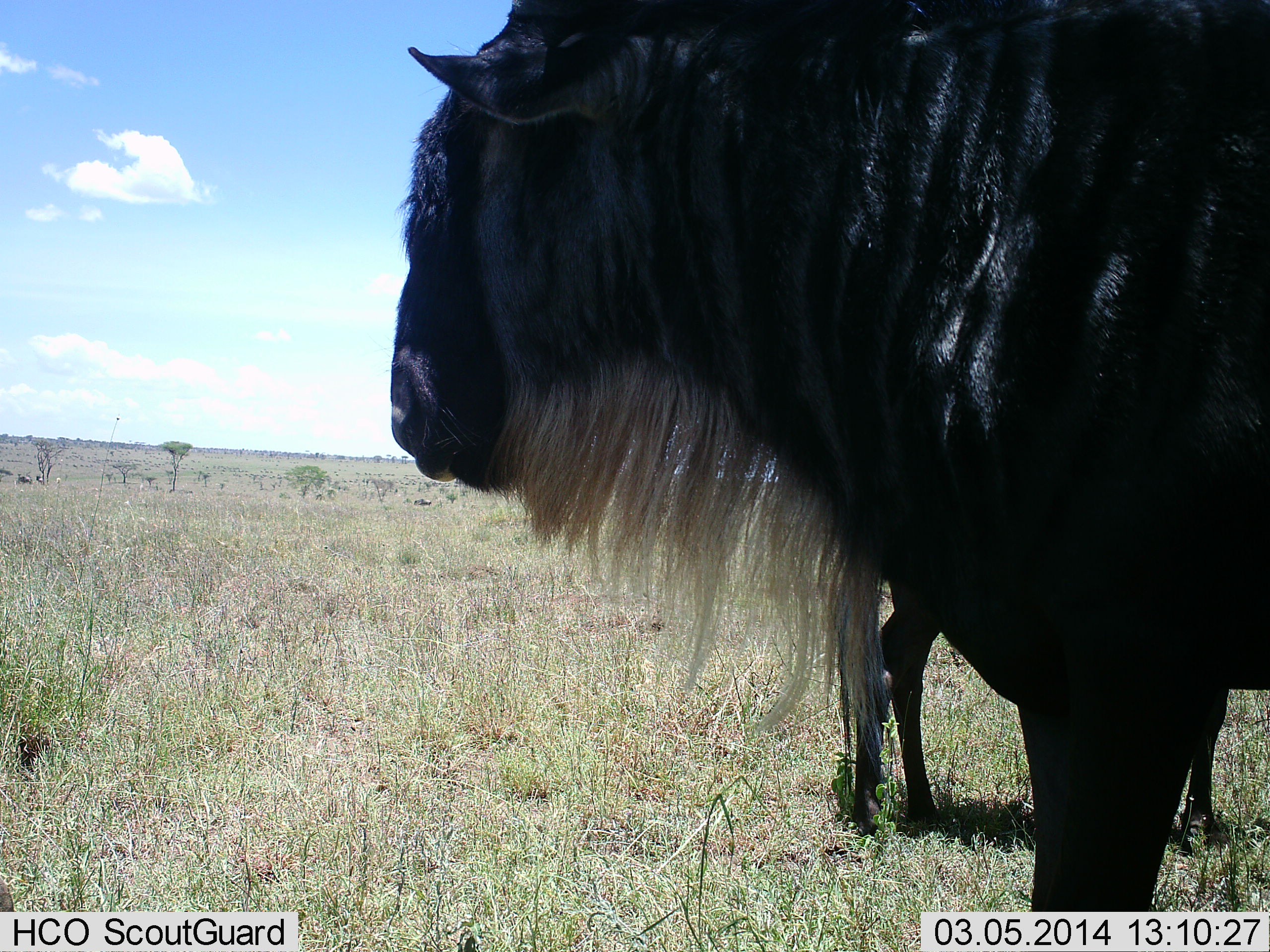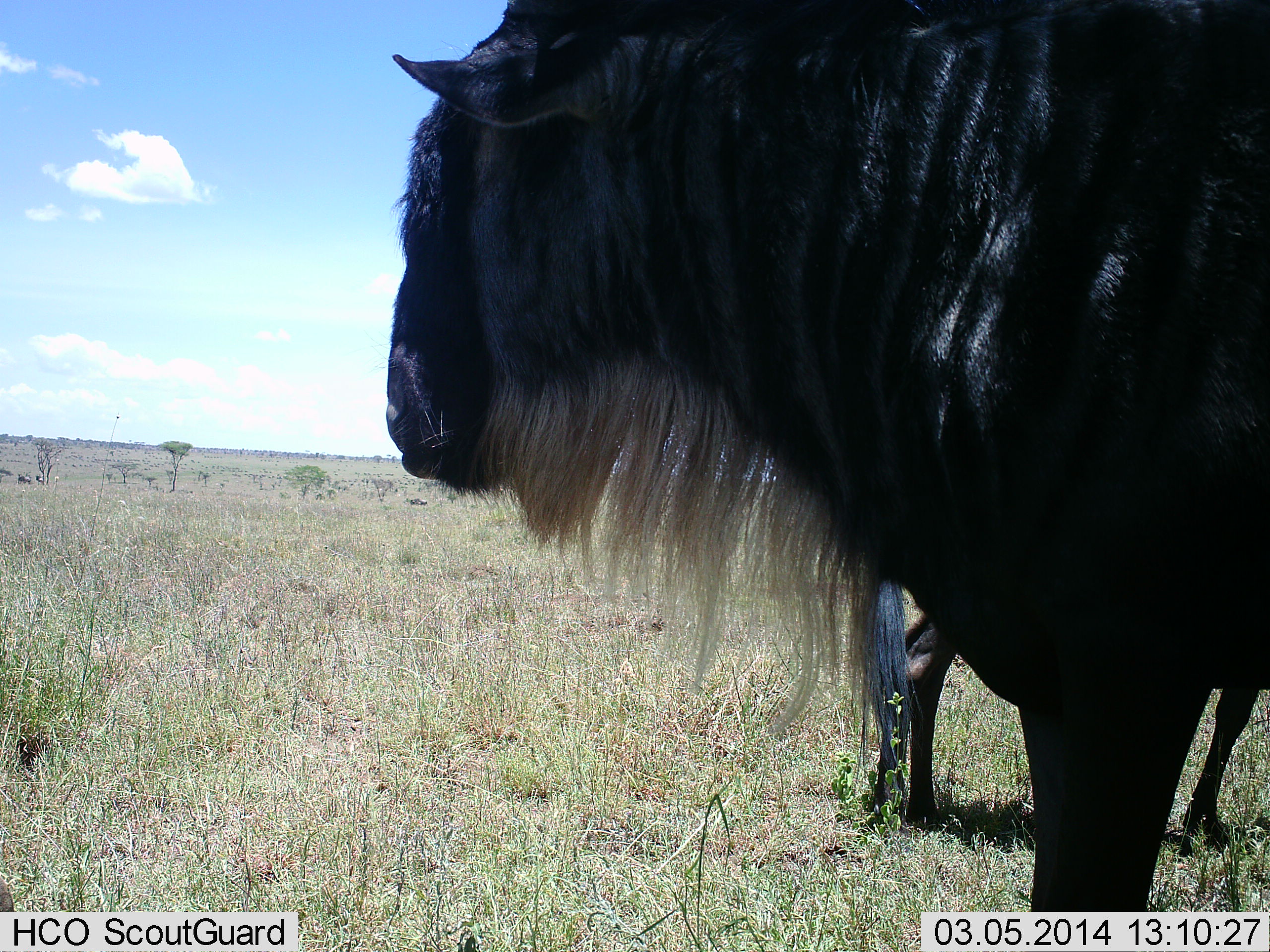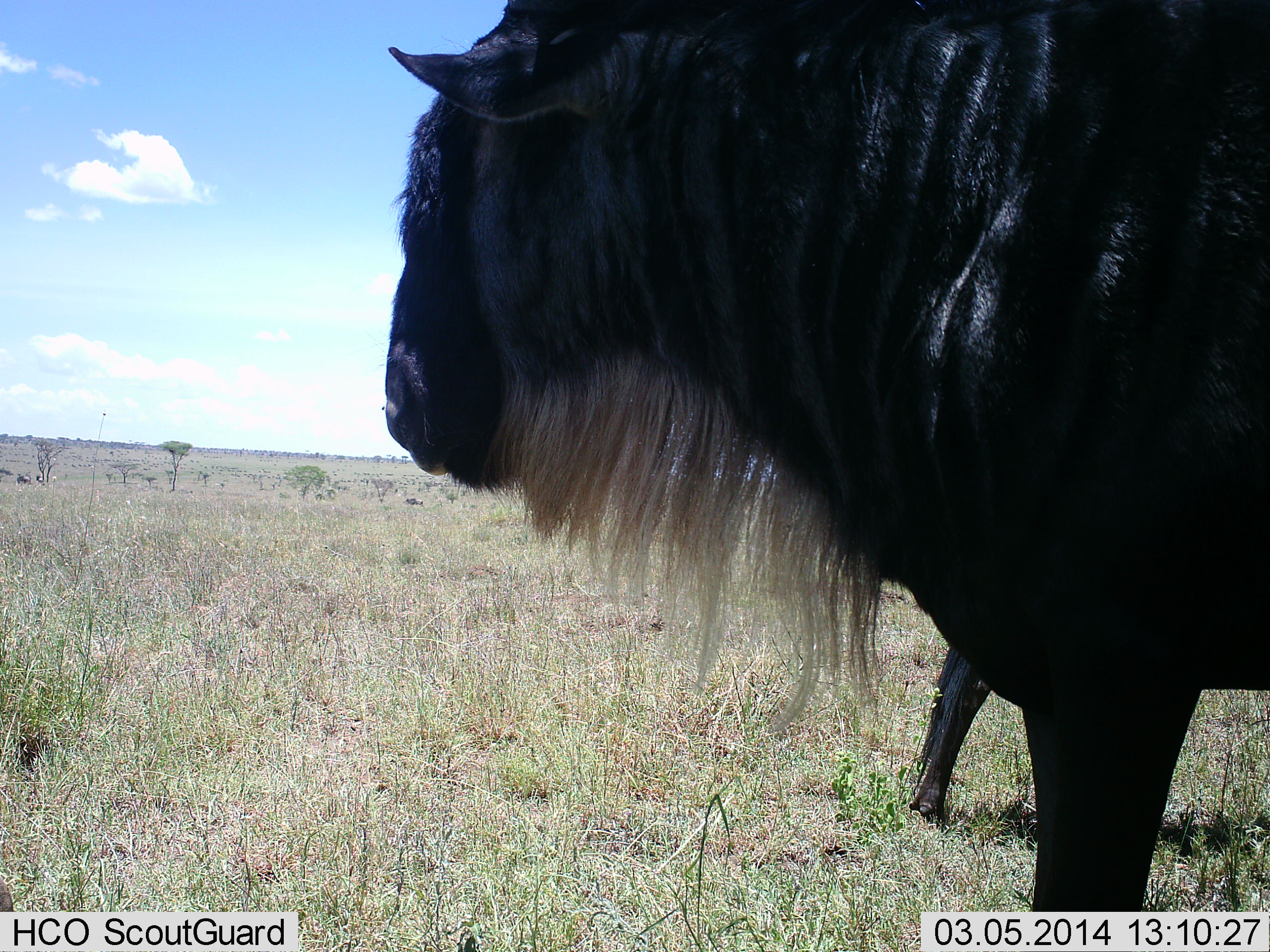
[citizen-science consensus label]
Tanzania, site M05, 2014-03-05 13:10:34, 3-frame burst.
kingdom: Animalia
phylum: Chordata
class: Mammalia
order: Artiodactyla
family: Bovidae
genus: Connochaetes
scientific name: Connochaetes taurinus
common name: blue wildebeest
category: wildebeest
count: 2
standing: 100%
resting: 0%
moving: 10%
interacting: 0%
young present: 10%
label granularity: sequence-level